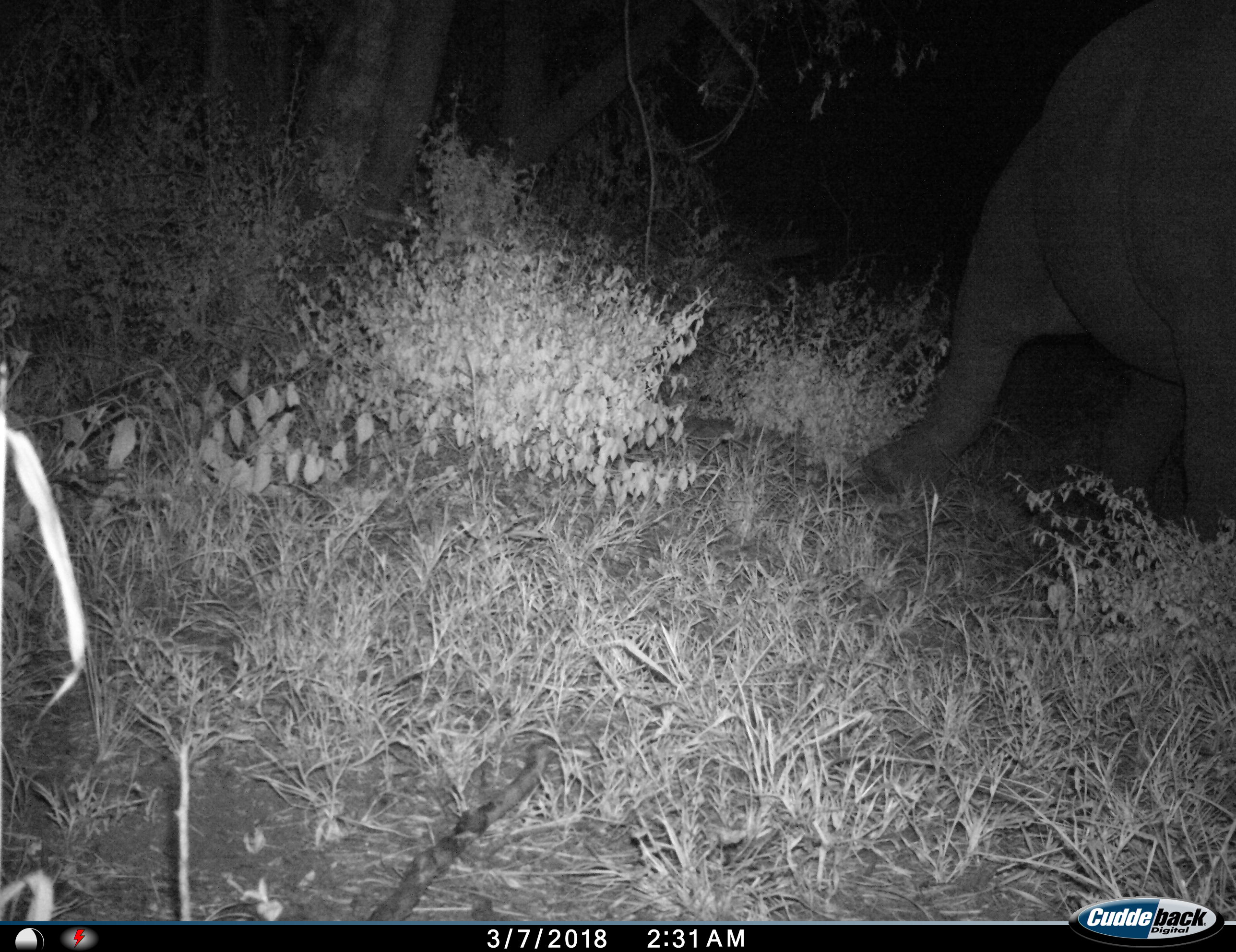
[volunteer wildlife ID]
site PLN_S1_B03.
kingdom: Animalia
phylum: Chordata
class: Mammalia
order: Proboscidea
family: Elephantidae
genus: Loxodonta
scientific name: Loxodonta africana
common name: african bush elephant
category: elephant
Elephant (african bush elephant) (Loxodonta africana), count 1. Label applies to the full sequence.